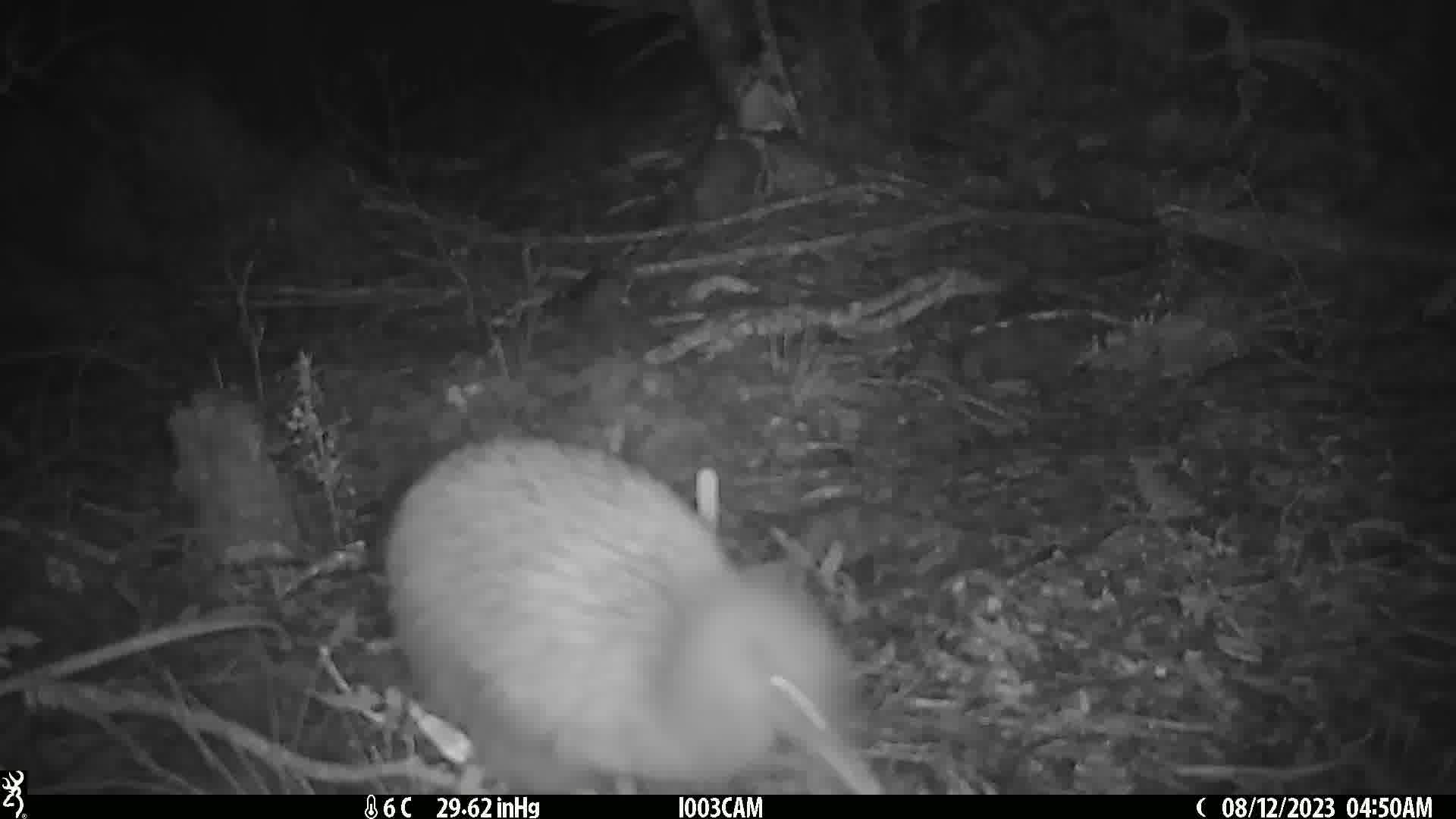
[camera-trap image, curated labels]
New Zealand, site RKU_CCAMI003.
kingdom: Animalia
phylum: Chordata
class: Aves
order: Apterygiformes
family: Apterygidae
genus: Apteryx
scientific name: Apteryx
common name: kiwi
Kiwi (Apteryx).